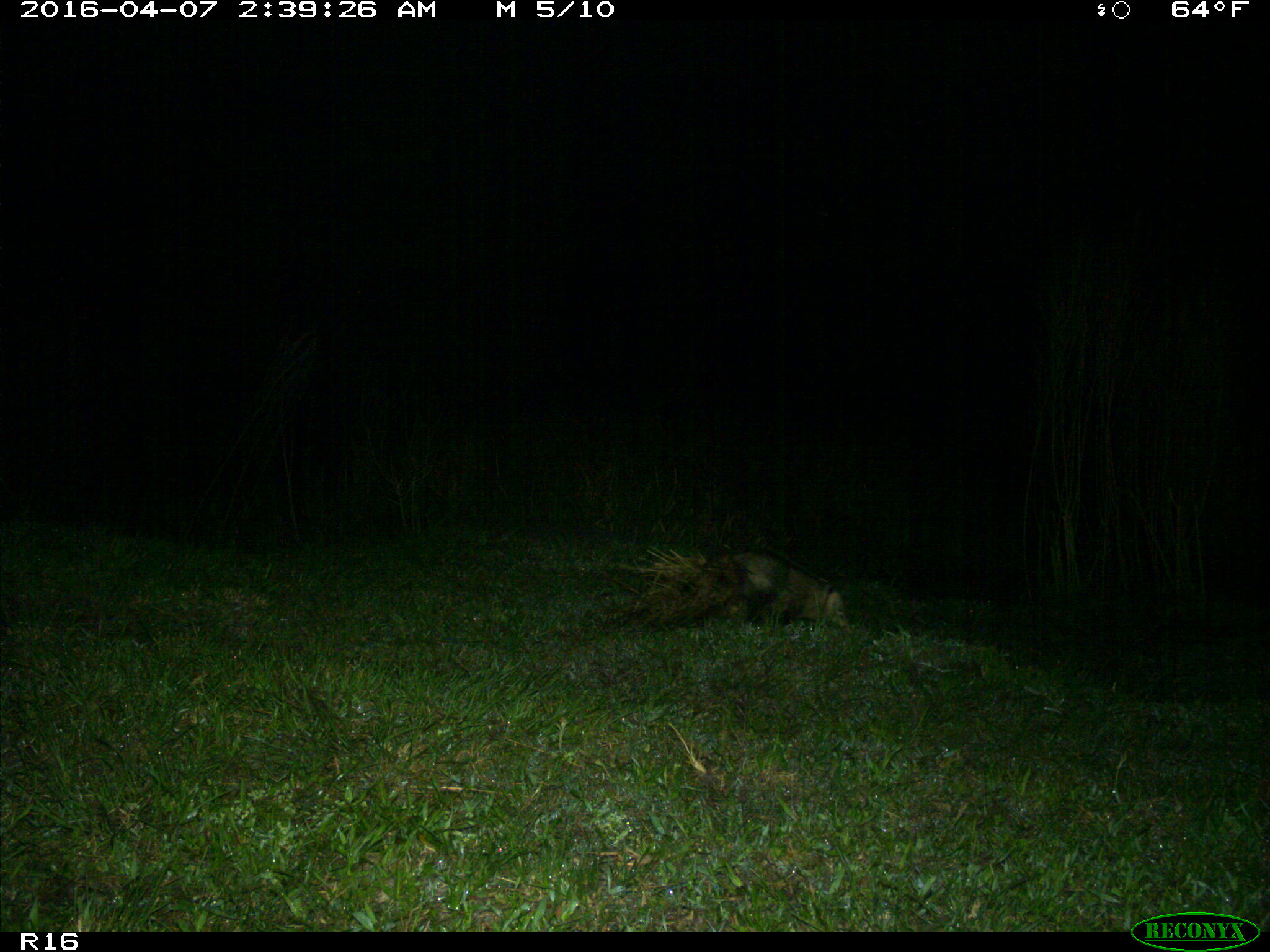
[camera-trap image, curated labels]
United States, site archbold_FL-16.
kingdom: Animalia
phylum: Chordata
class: Mammalia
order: Didelphimorphia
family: Didelphidae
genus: Didelphis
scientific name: Didelphis virginiana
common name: virginia opossum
Didelphis virginiana (virginia opossum).